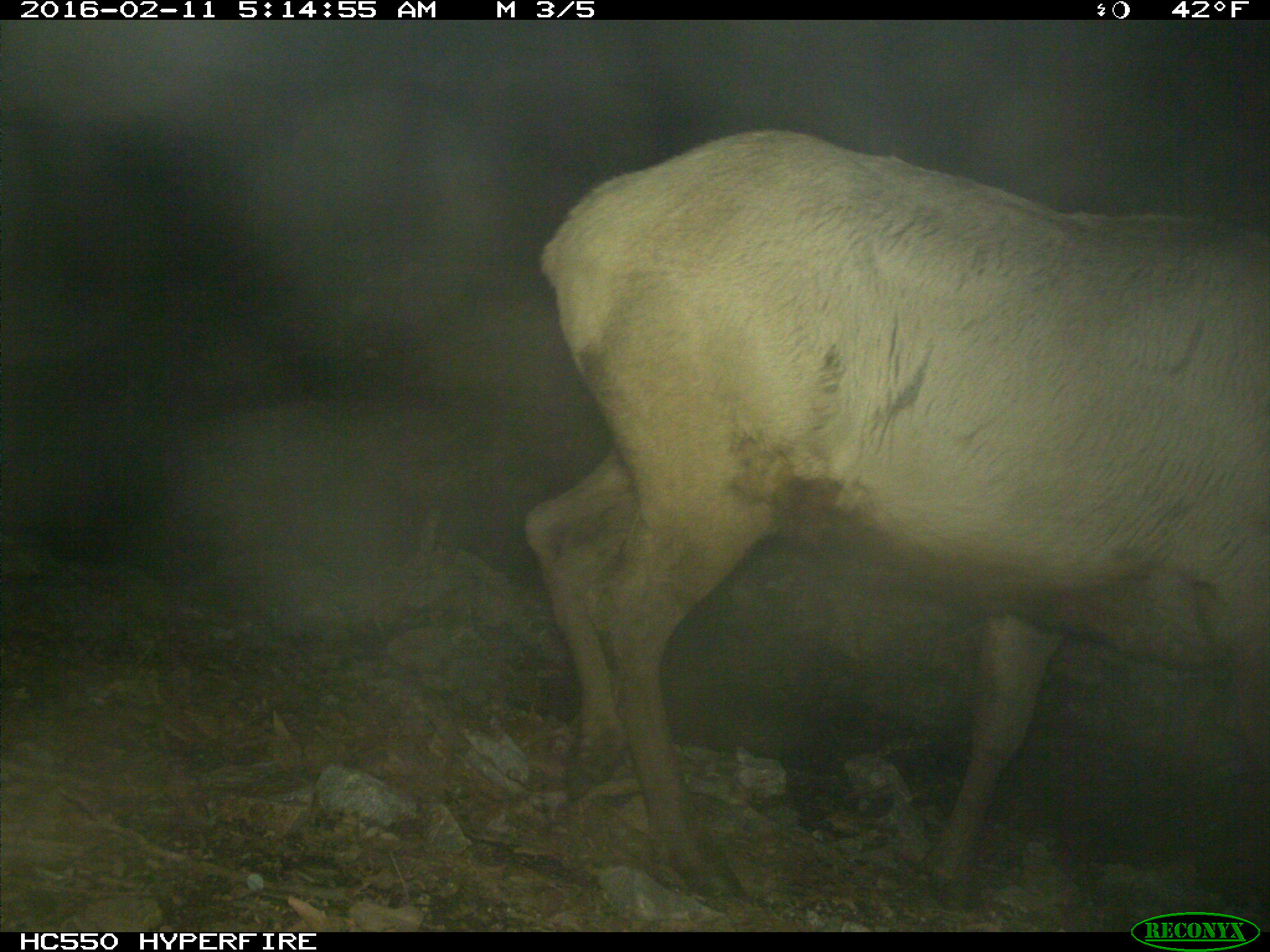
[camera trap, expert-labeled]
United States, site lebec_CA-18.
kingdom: Animalia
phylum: Chordata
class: Mammalia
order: Artiodactyla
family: Cervidae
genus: Cervus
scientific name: Cervus canadensis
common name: elk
Cervus canadensis (elk).